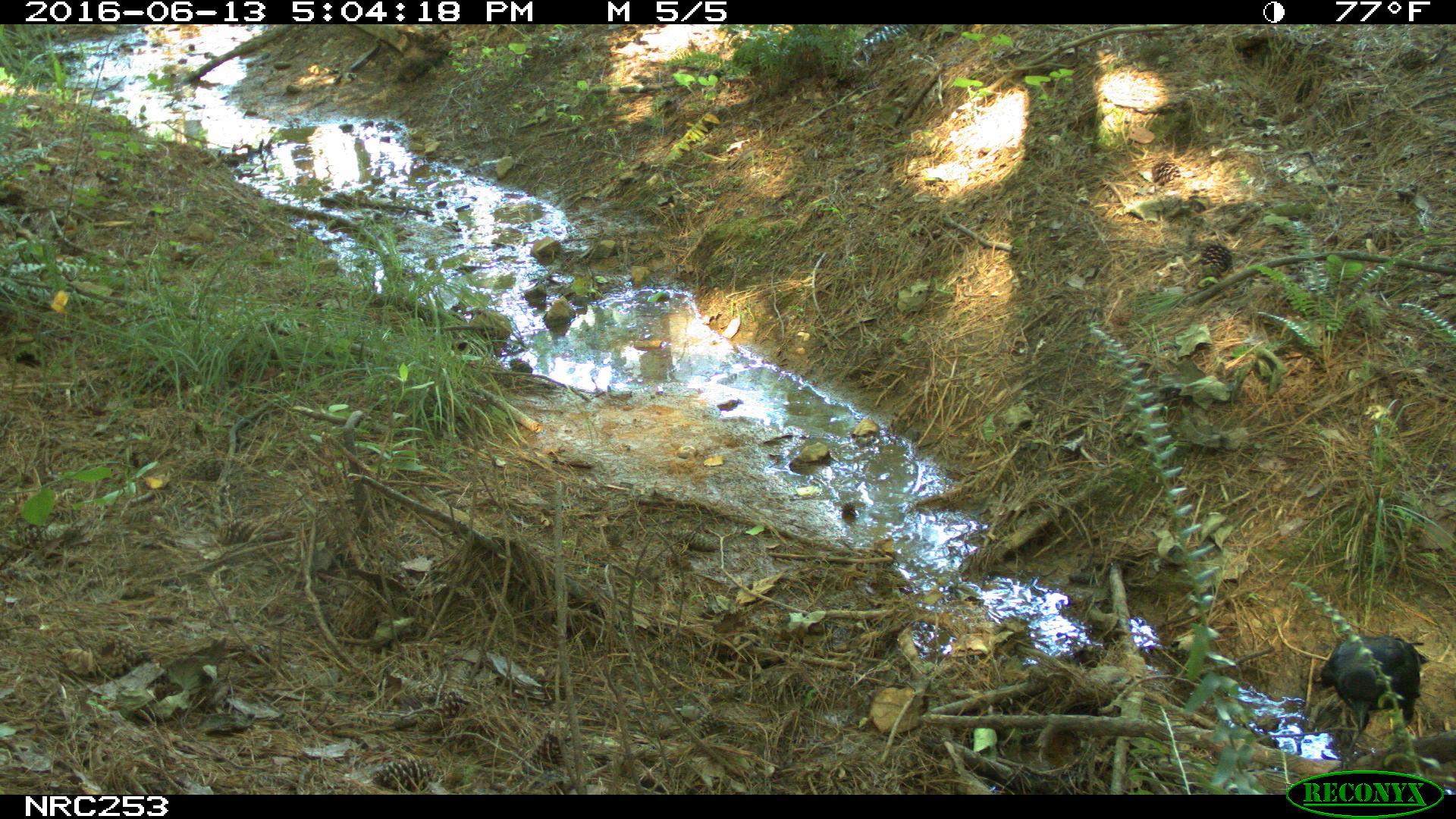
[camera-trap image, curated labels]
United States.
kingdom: Animalia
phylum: Chordata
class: Aves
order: Passeriformes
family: Corvidae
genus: Corvus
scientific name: Corvus brachyrhynchos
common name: american crow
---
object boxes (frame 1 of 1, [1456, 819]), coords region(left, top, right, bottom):
American Crow: region(1309, 603, 1445, 735)